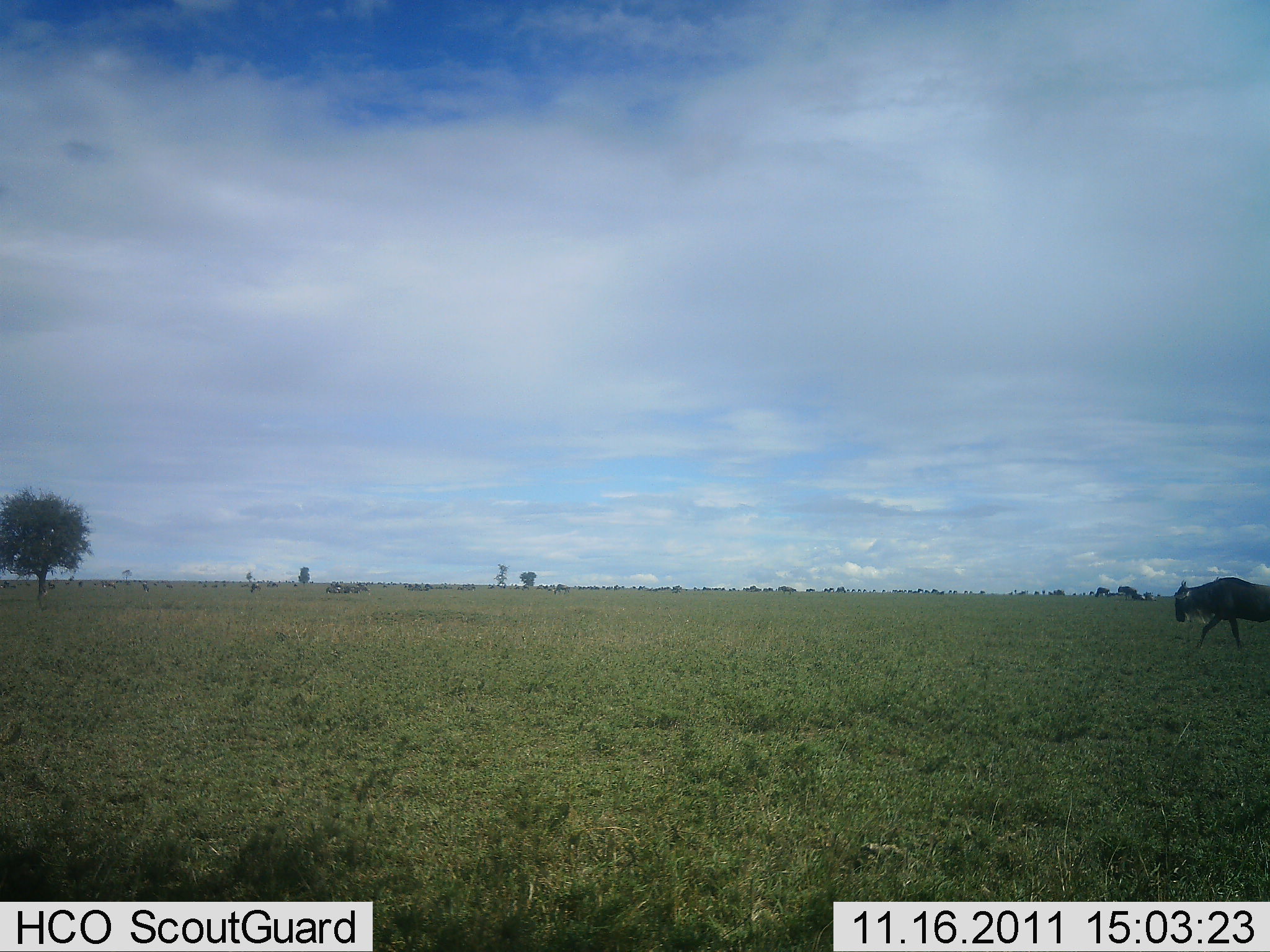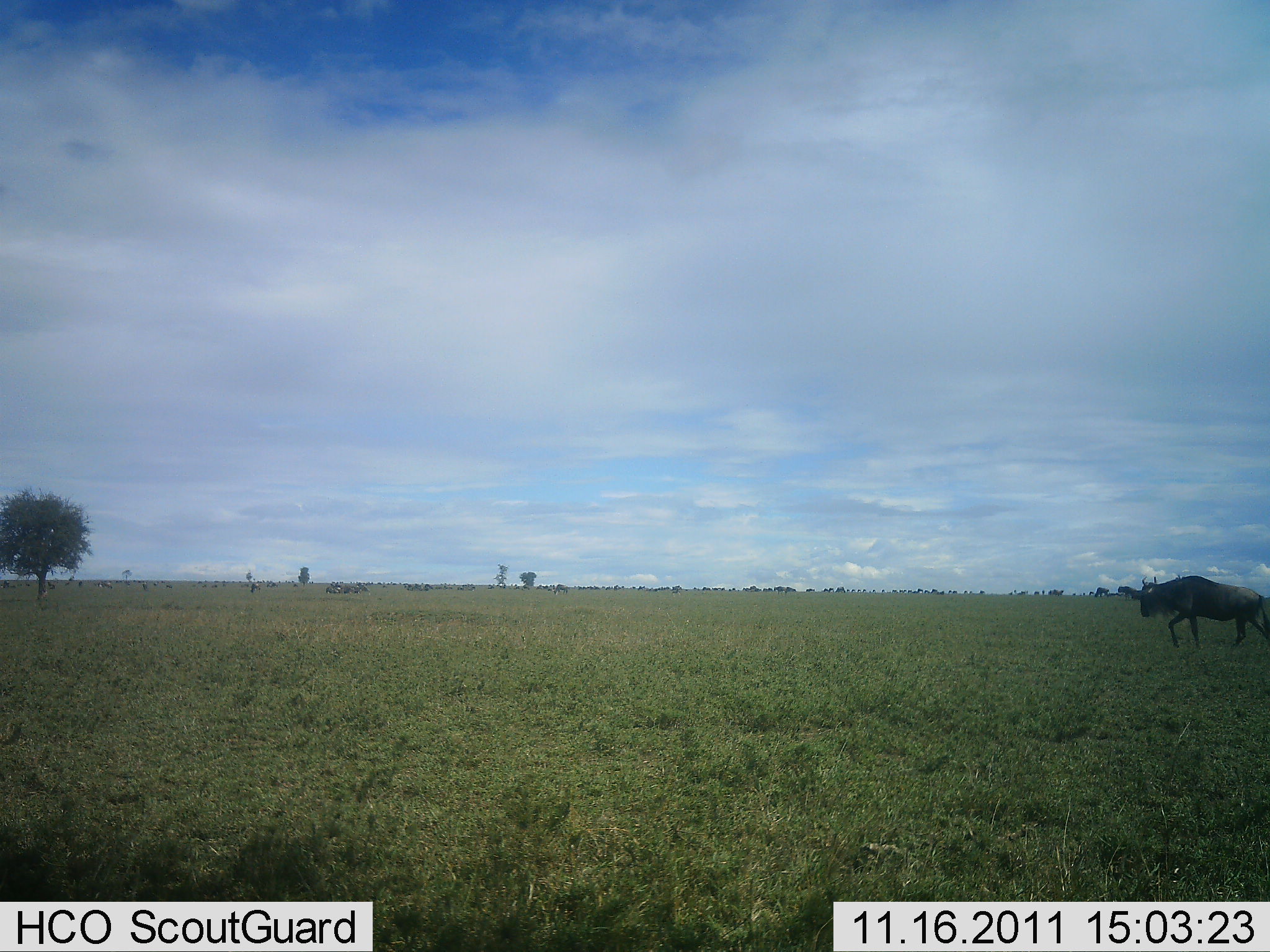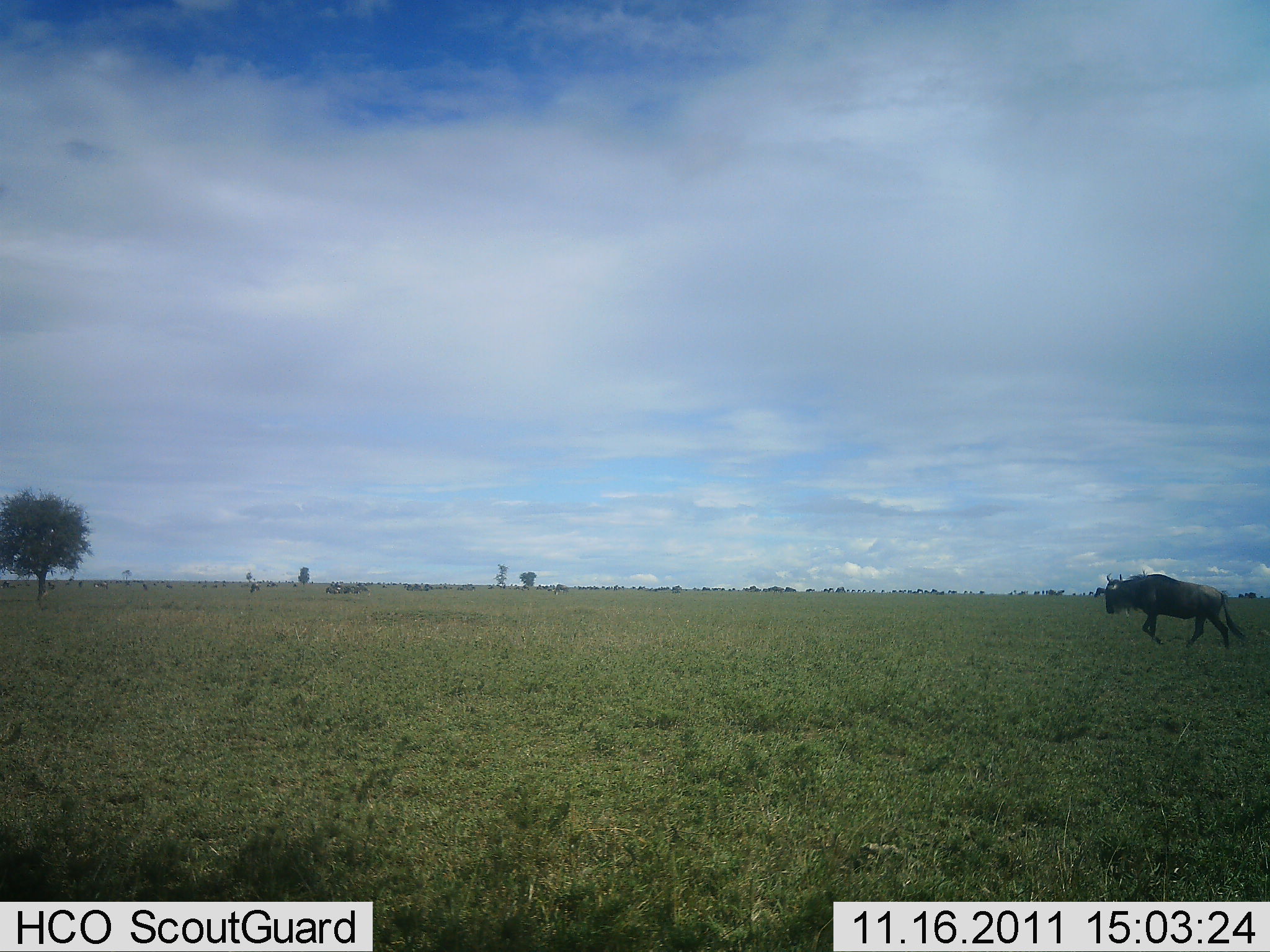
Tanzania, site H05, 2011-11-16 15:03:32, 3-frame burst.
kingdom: Animalia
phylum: Chordata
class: Mammalia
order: Artiodactyla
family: Bovidae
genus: Connochaetes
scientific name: Connochaetes taurinus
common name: blue wildebeest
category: wildebeest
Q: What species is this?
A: Wildebeest (blue wildebeest) (Connochaetes taurinus).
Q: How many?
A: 1.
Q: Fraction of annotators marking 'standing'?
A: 25%.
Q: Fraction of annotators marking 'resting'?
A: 0%.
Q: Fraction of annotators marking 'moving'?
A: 100%.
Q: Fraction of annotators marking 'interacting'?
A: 0%.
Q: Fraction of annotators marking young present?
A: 0%.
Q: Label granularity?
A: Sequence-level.